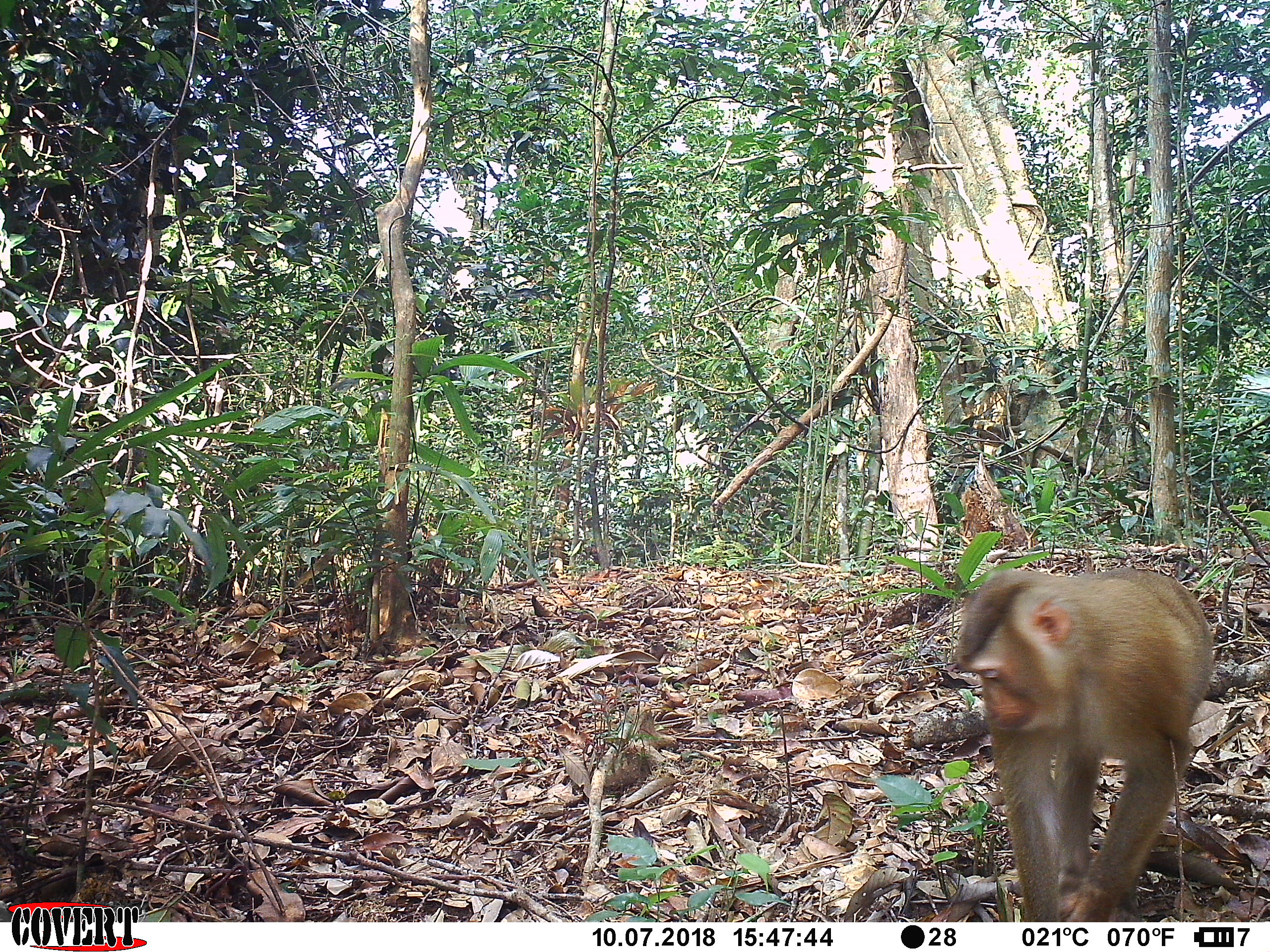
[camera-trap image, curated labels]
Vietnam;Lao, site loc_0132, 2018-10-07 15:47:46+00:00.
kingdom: Animalia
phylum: Chordata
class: Mammalia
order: Primates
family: Cercopithecidae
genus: Macaca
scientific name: Macaca nemestrina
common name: pig-tailed macaque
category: pig tailed macaque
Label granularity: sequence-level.